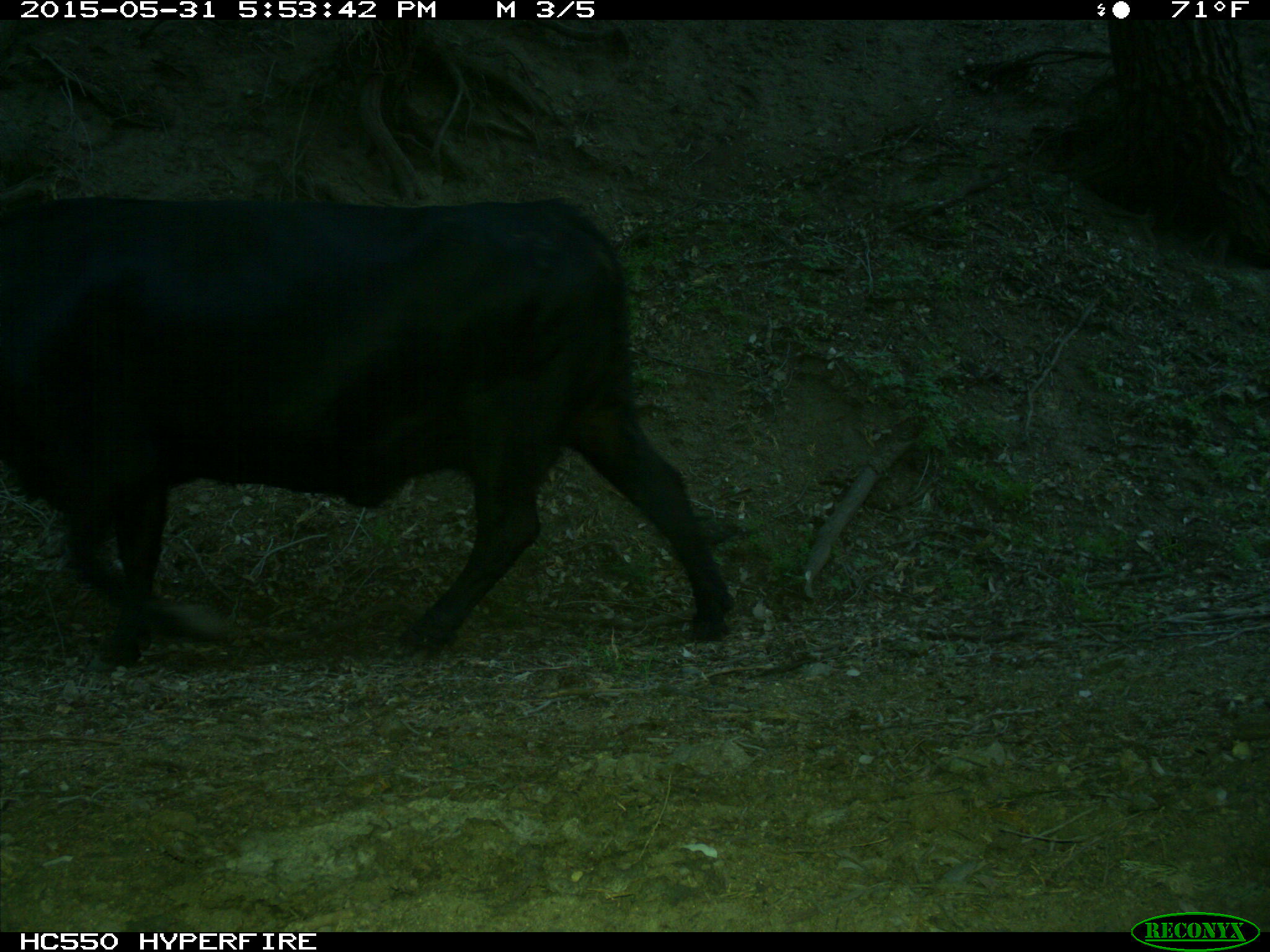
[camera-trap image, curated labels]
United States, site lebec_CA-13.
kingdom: Animalia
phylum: Chordata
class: Mammalia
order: Artiodactyla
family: Bovidae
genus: Bos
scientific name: Bos taurus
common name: domestic cow